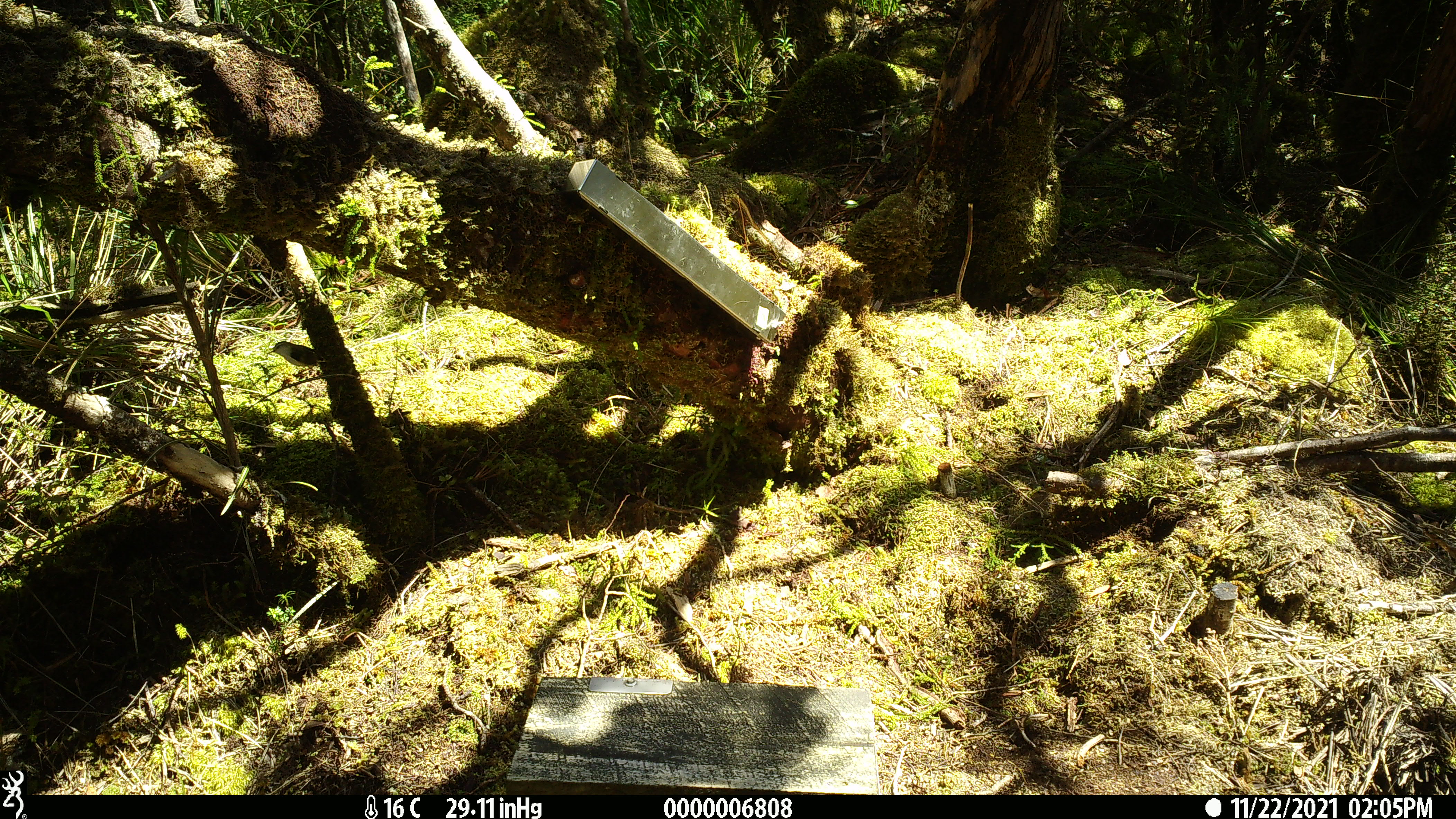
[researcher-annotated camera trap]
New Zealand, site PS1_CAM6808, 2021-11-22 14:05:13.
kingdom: Animalia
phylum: Chordata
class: Aves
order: Passeriformes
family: Acanthisittidae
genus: Acanthisitta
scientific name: Acanthisitta chloris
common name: rifleman